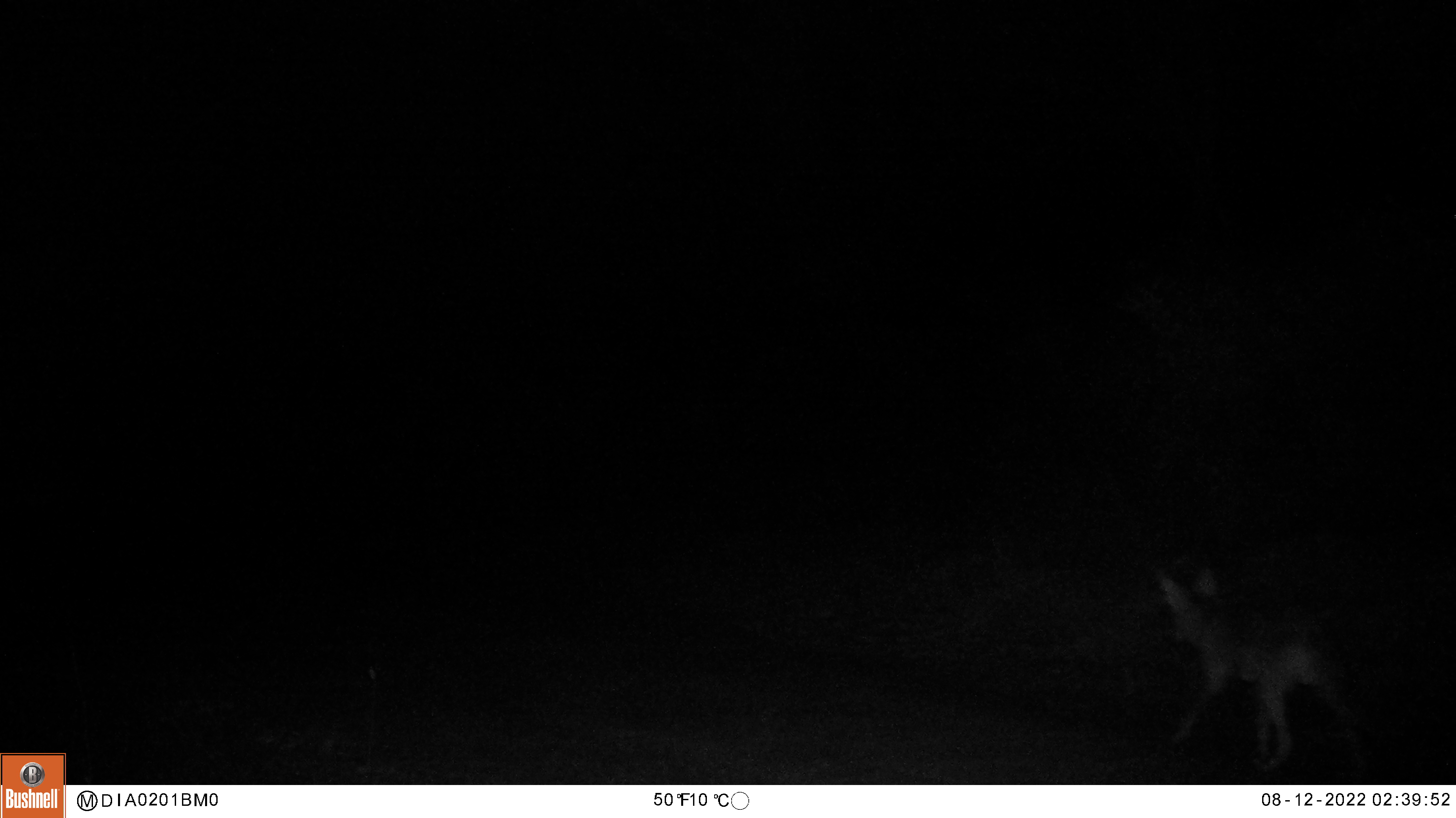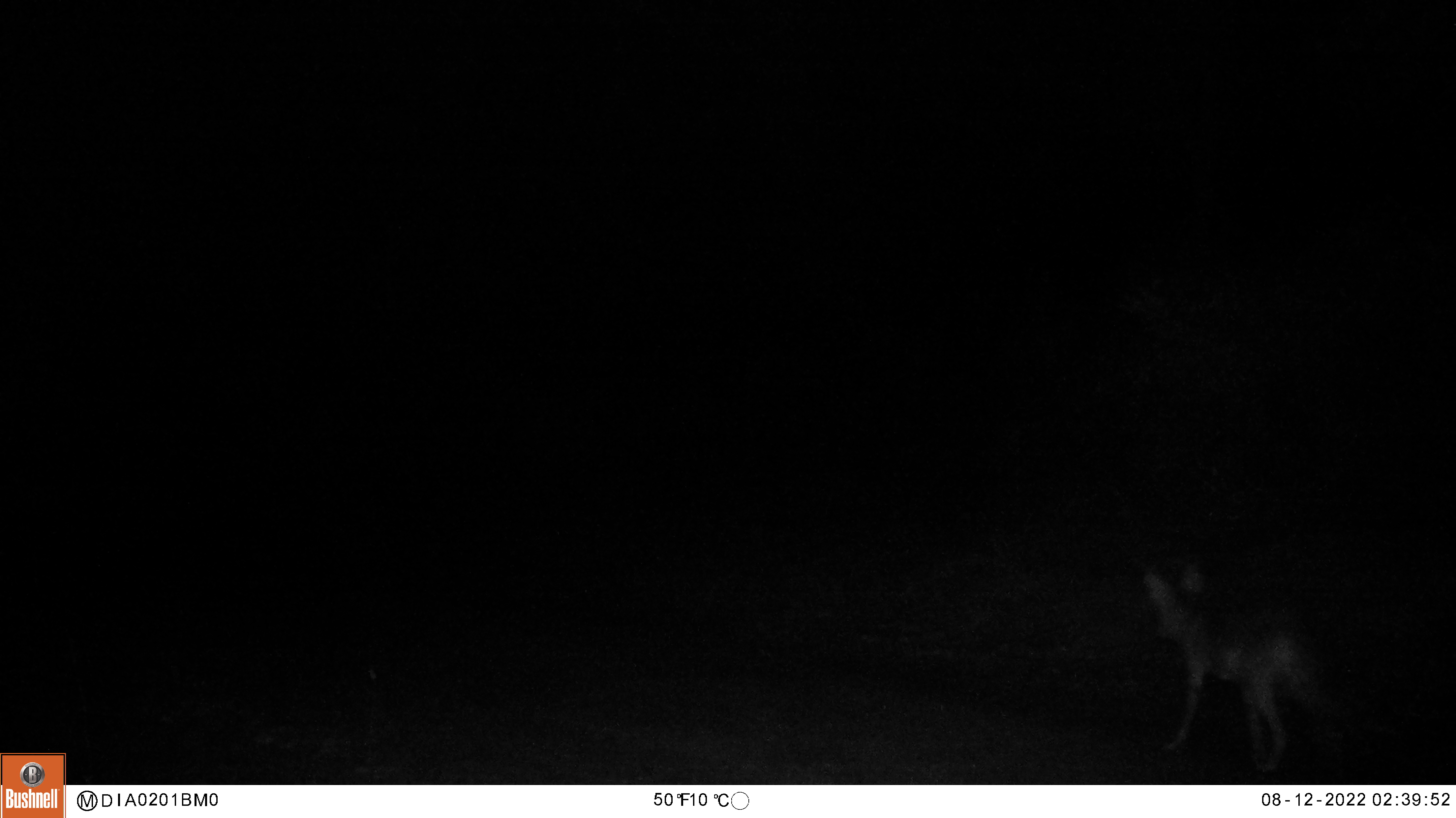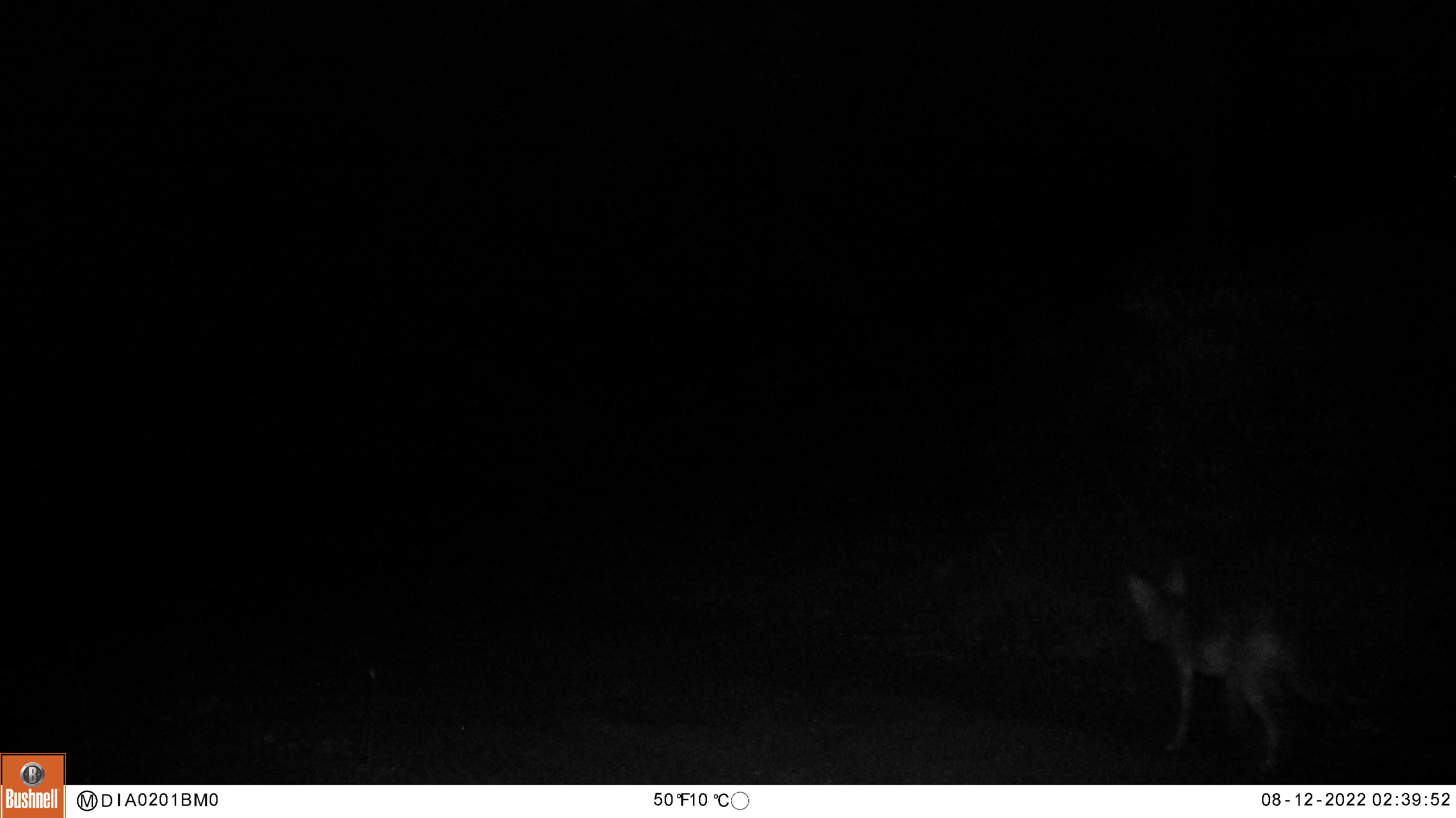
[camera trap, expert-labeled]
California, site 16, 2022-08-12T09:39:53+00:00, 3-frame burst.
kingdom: Animalia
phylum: Chordata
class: Mammalia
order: Carnivora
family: Canidae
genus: Canis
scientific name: Canis latrans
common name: coyote